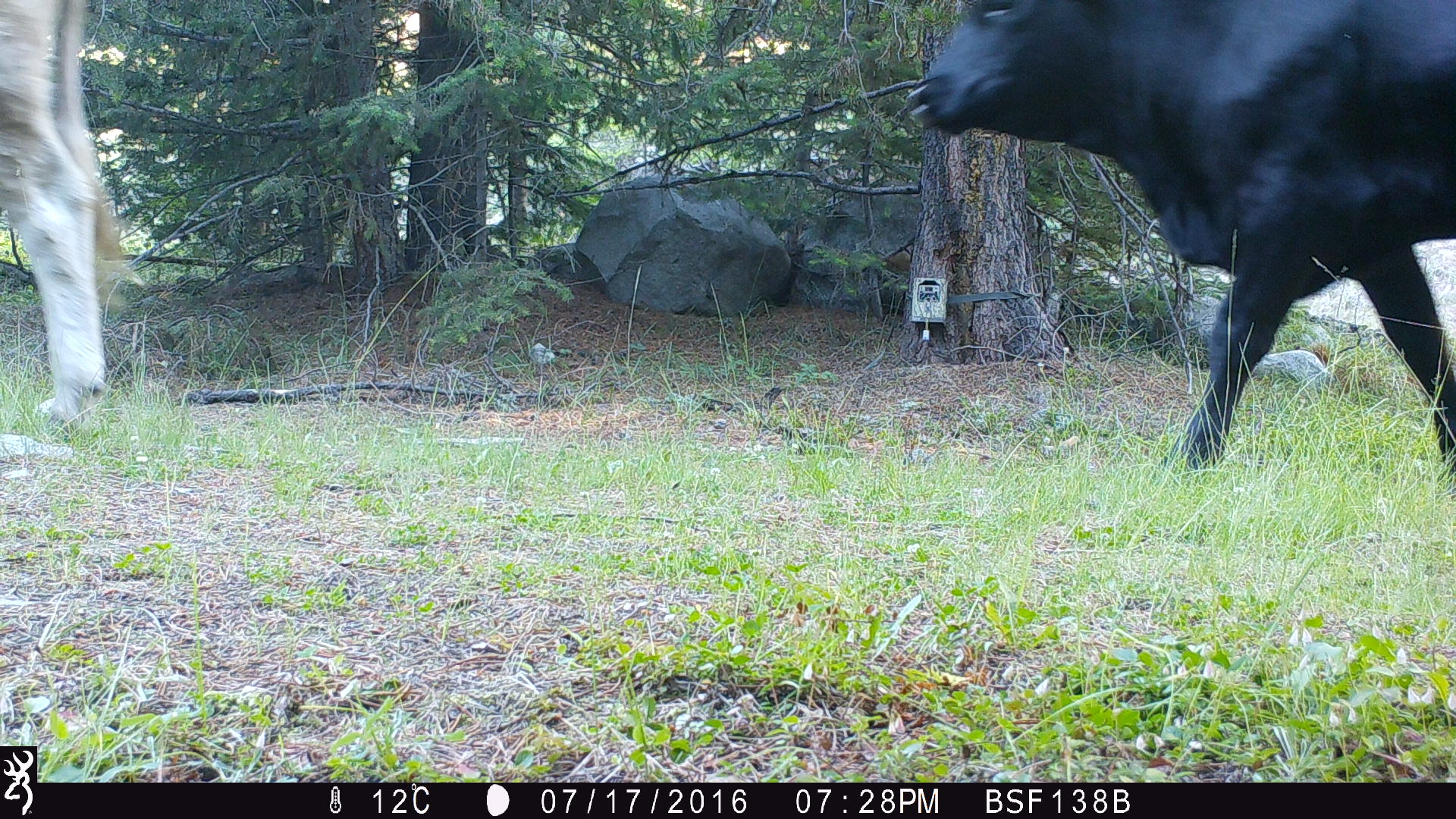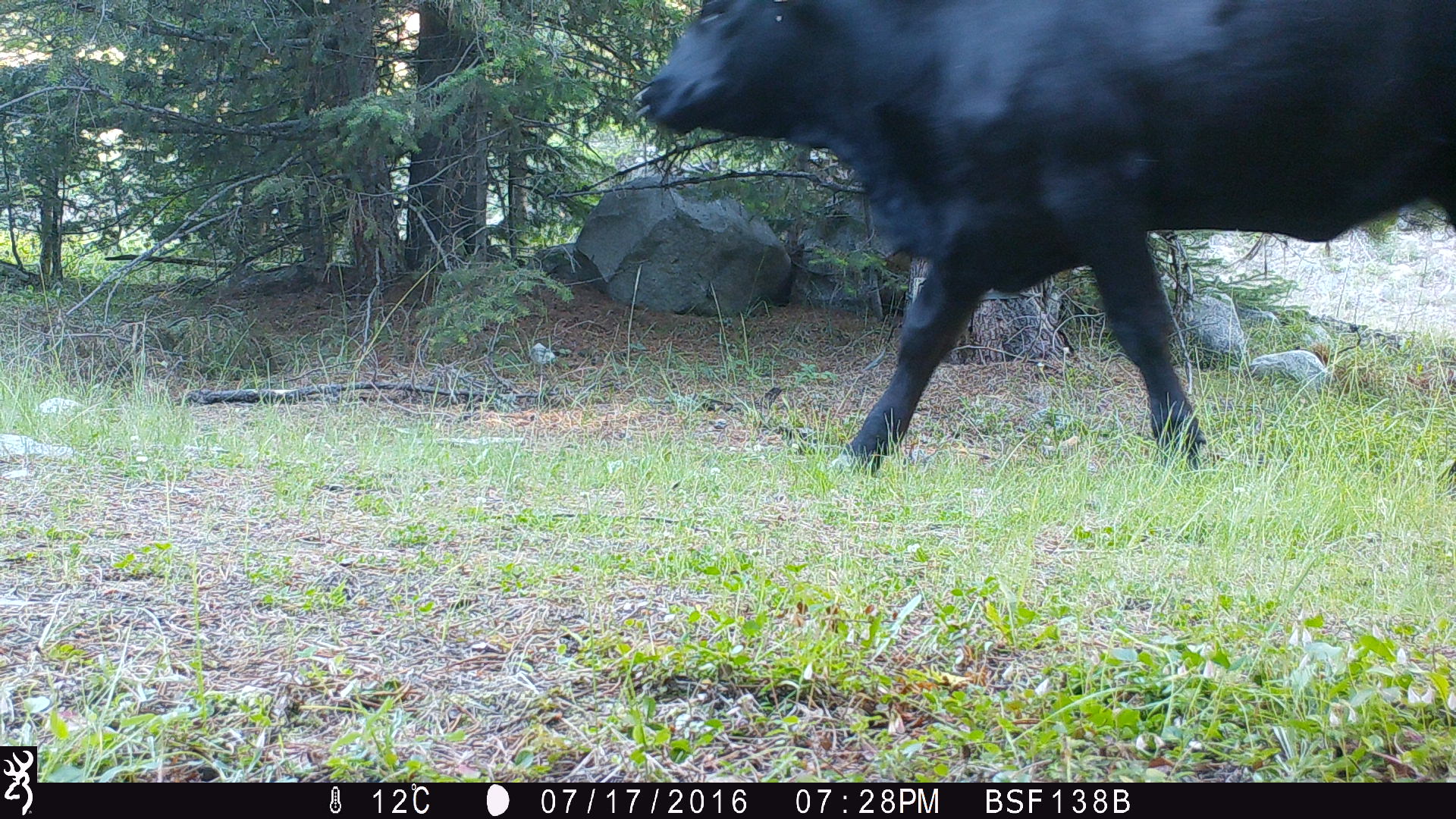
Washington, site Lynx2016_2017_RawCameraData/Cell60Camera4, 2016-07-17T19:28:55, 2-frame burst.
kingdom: Animalia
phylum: Chordata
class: Mammalia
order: Artiodactyla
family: Bovidae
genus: Bos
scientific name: Bos taurus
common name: domestic cattle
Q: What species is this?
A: Domestic cattle (Bos taurus).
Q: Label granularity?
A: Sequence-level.